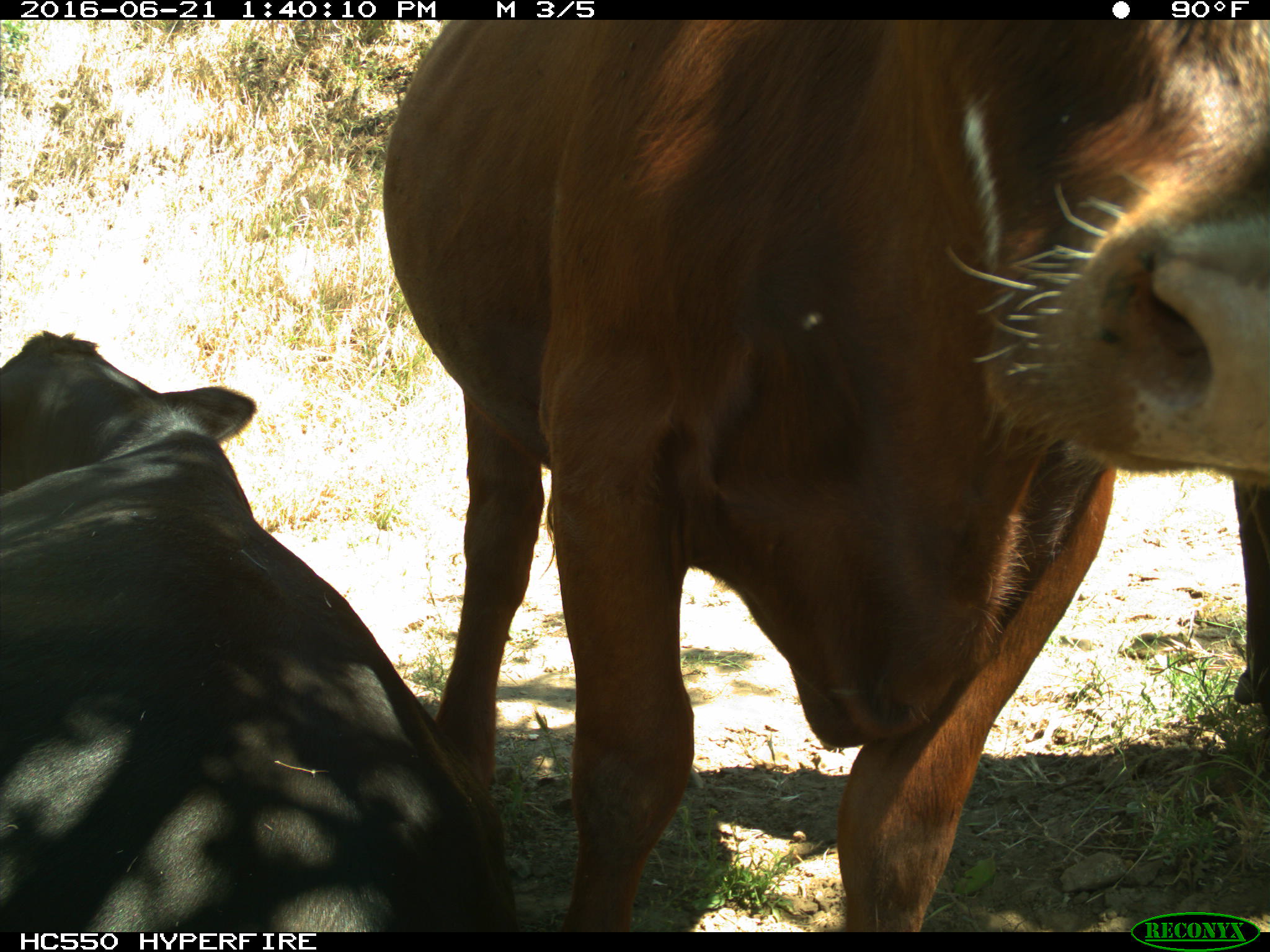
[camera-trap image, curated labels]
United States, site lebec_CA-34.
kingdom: Animalia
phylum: Chordata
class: Mammalia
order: Artiodactyla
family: Bovidae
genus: Bos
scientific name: Bos taurus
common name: domestic cow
Bos taurus (domestic cow).